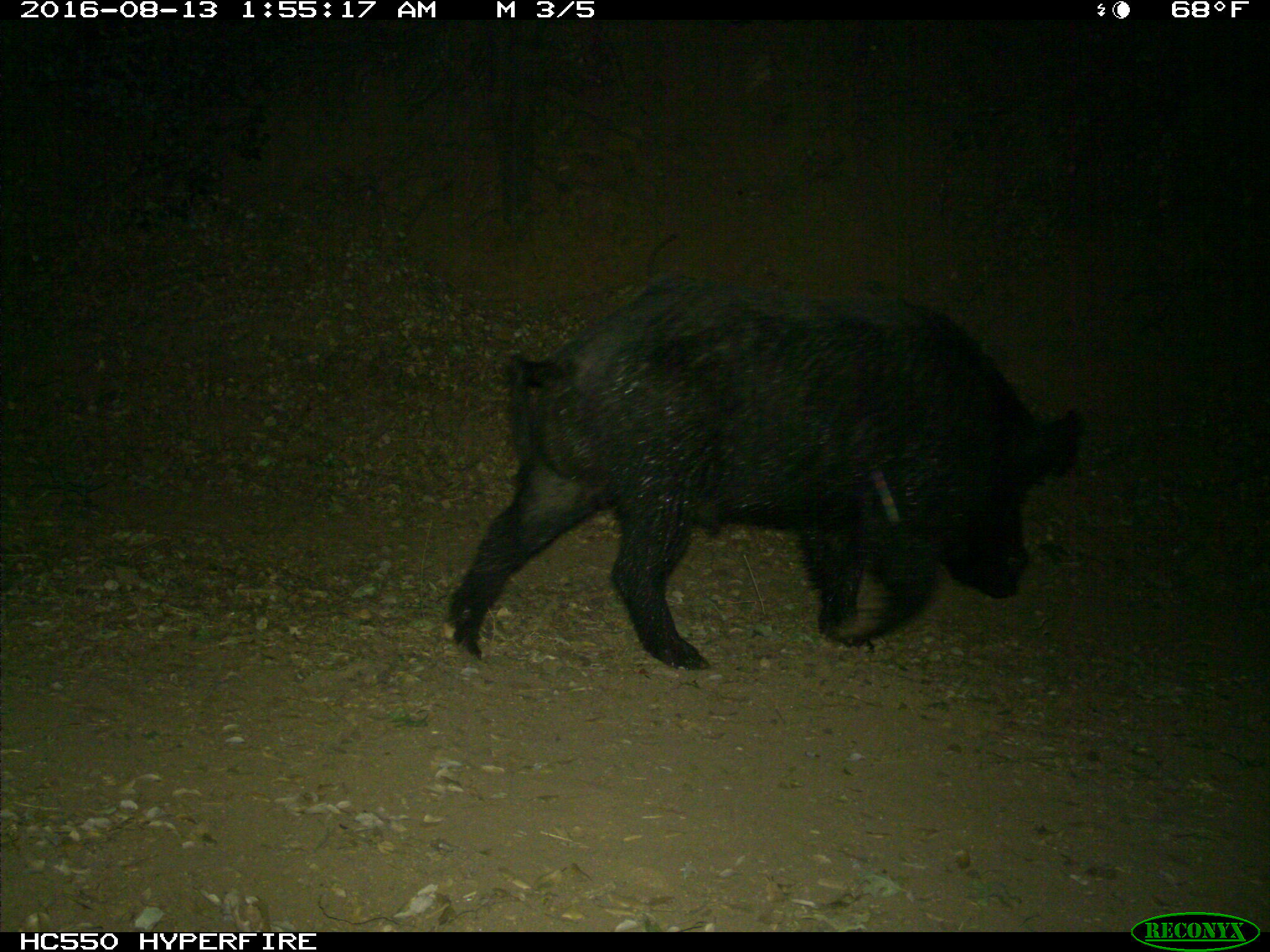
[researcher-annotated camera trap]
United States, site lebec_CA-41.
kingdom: Animalia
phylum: Chordata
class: Mammalia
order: Artiodactyla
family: Suidae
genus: Sus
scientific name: Sus scrofa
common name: wild boar